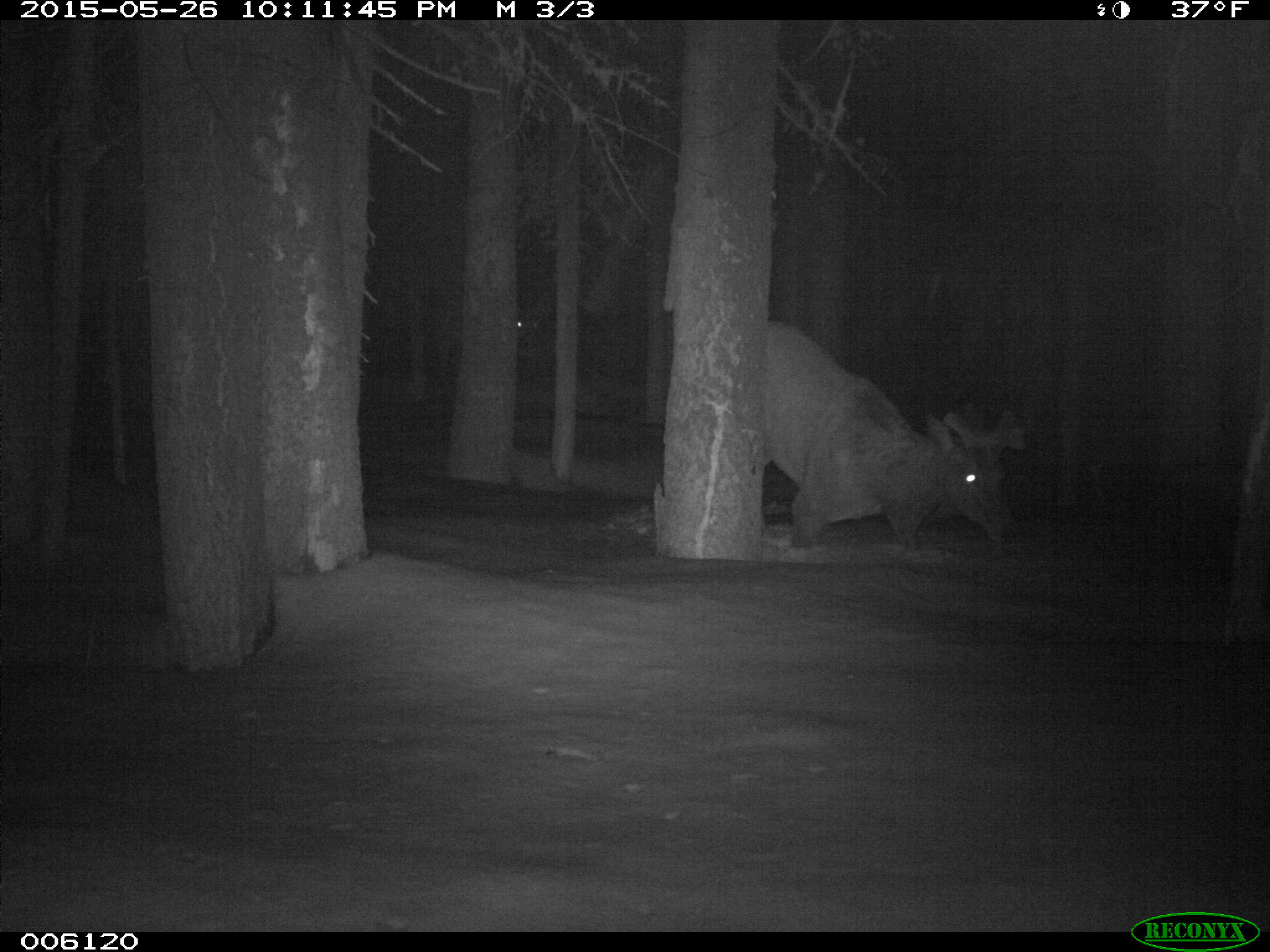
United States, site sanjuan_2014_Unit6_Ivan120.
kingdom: Animalia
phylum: Chordata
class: Mammalia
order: Artiodactyla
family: Cervidae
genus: Cervus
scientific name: Cervus elaphus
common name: red deer